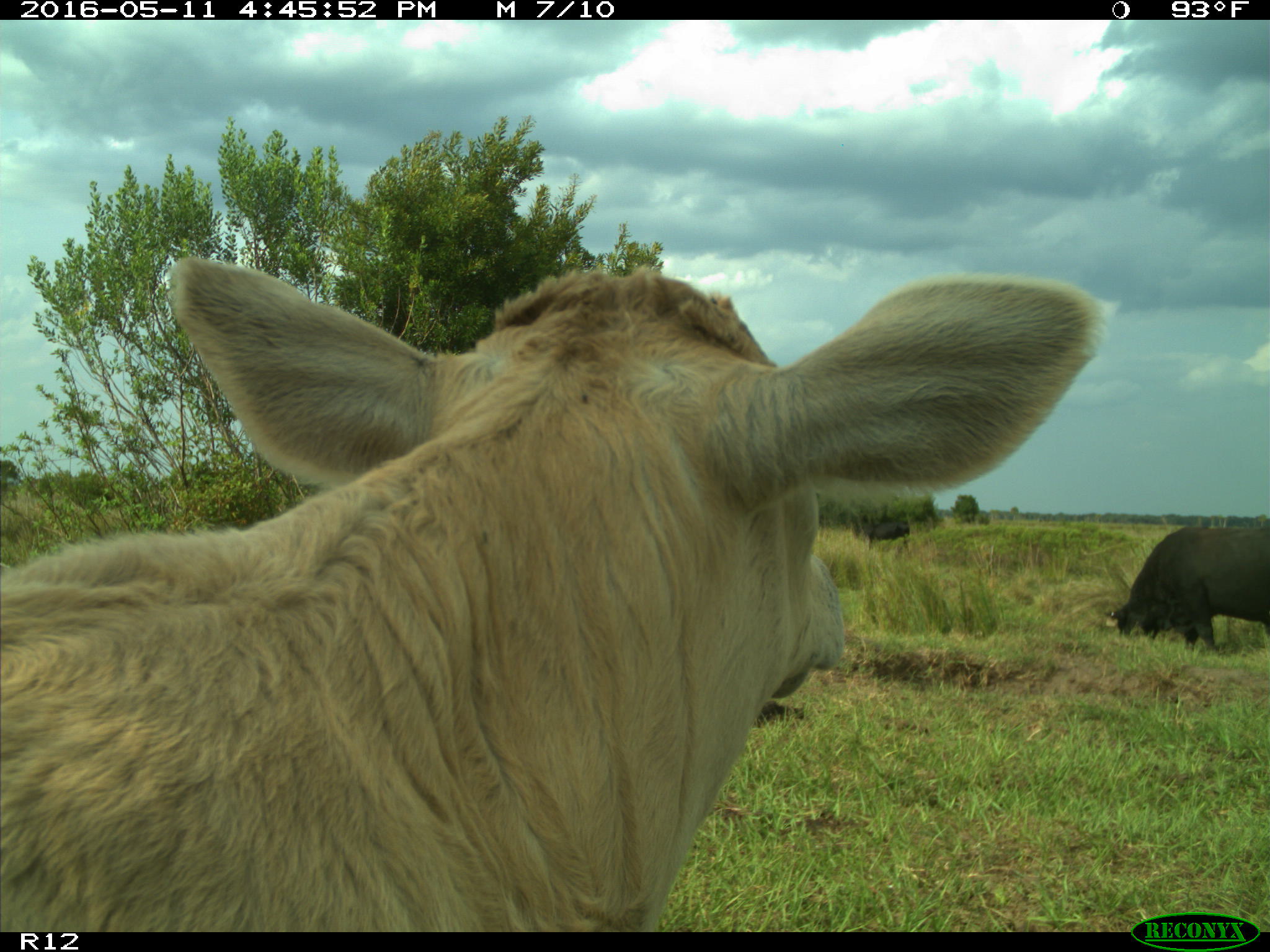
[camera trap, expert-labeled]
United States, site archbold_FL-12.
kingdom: Animalia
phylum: Chordata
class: Mammalia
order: Artiodactyla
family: Bovidae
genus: Bos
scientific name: Bos taurus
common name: domestic cow